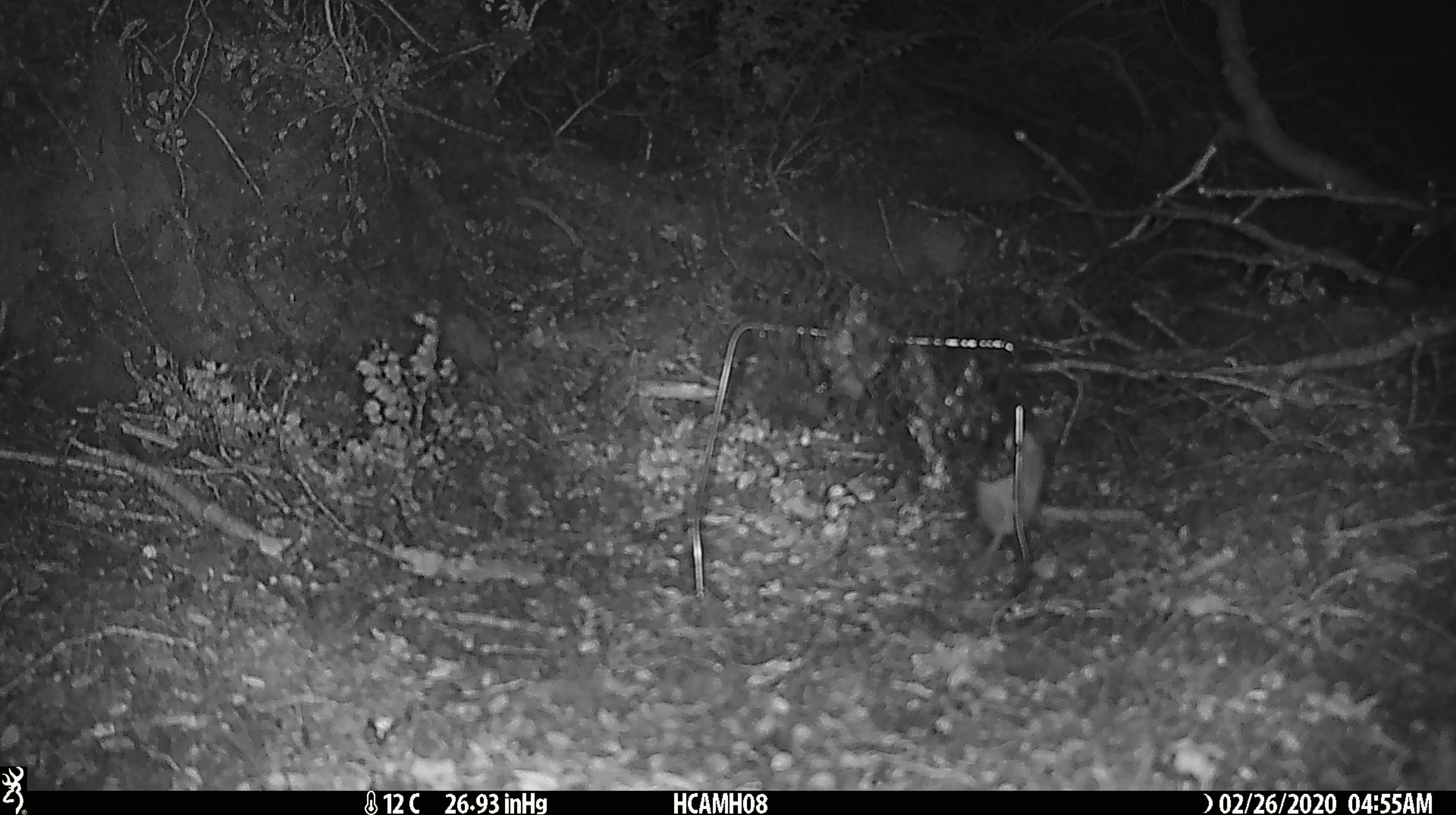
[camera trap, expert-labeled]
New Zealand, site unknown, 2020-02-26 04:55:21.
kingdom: Animalia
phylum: Chordata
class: Mammalia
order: Rodentia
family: Muridae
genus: Mus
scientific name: Mus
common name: mouse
Mouse (Mus).